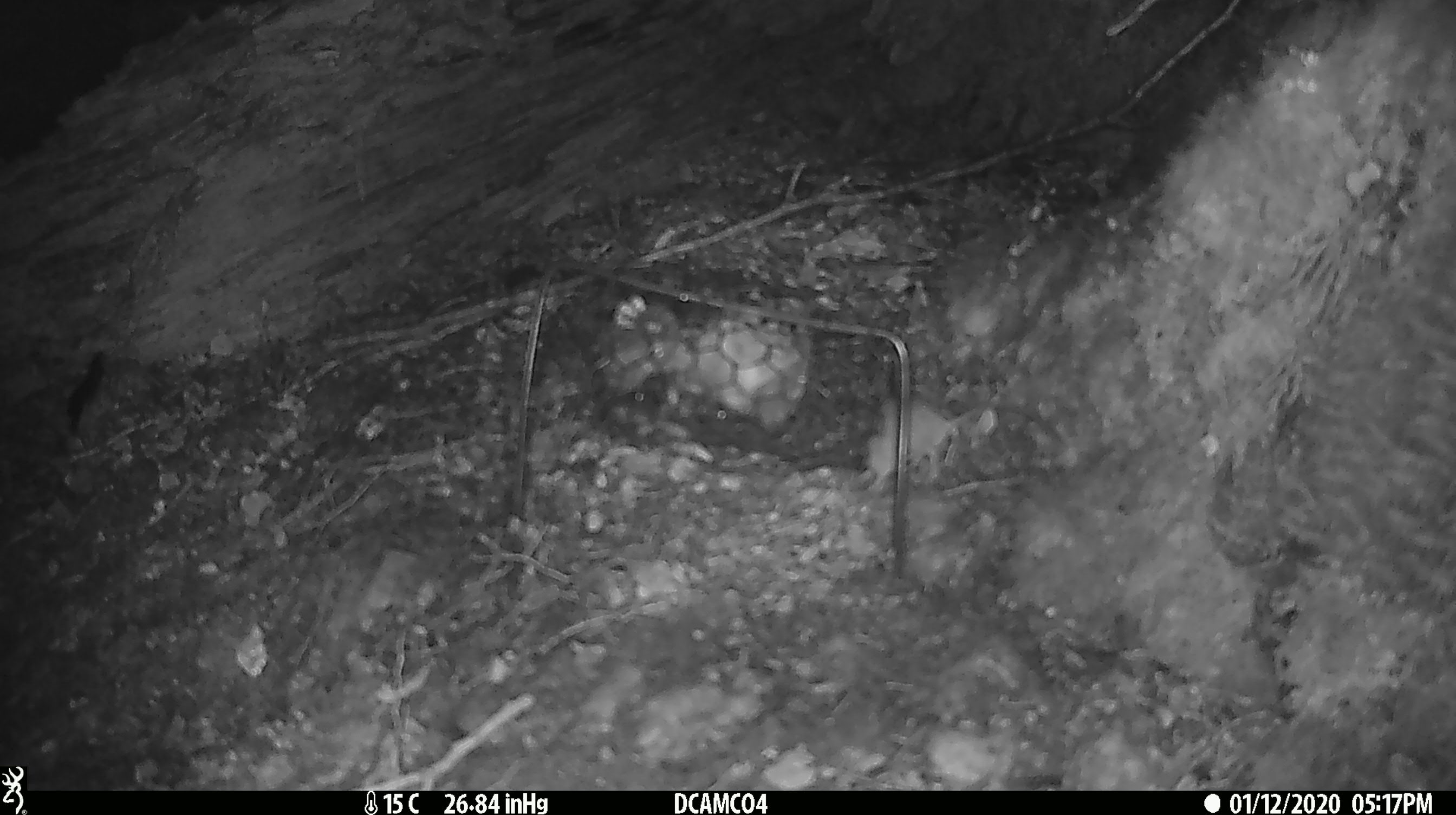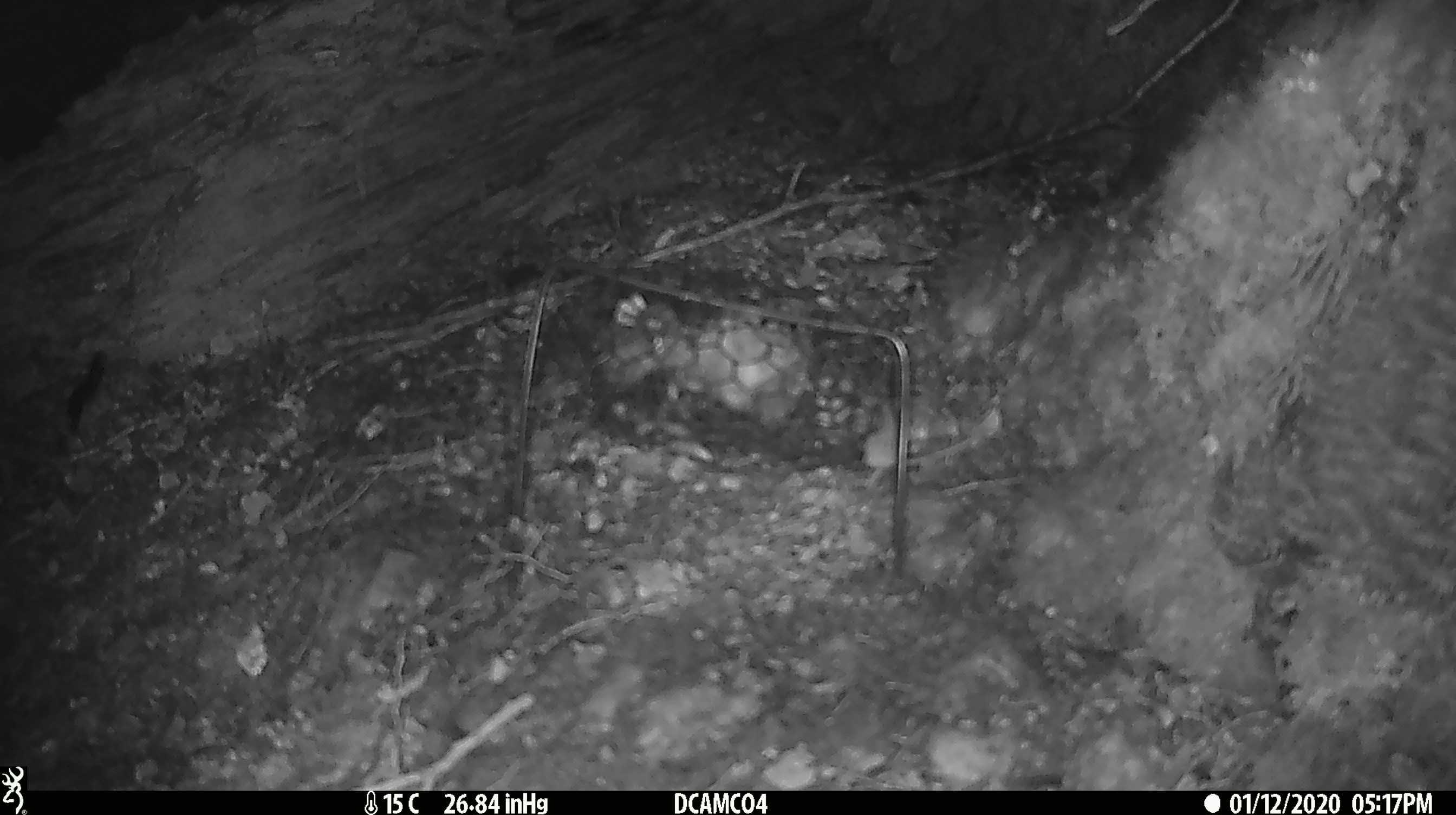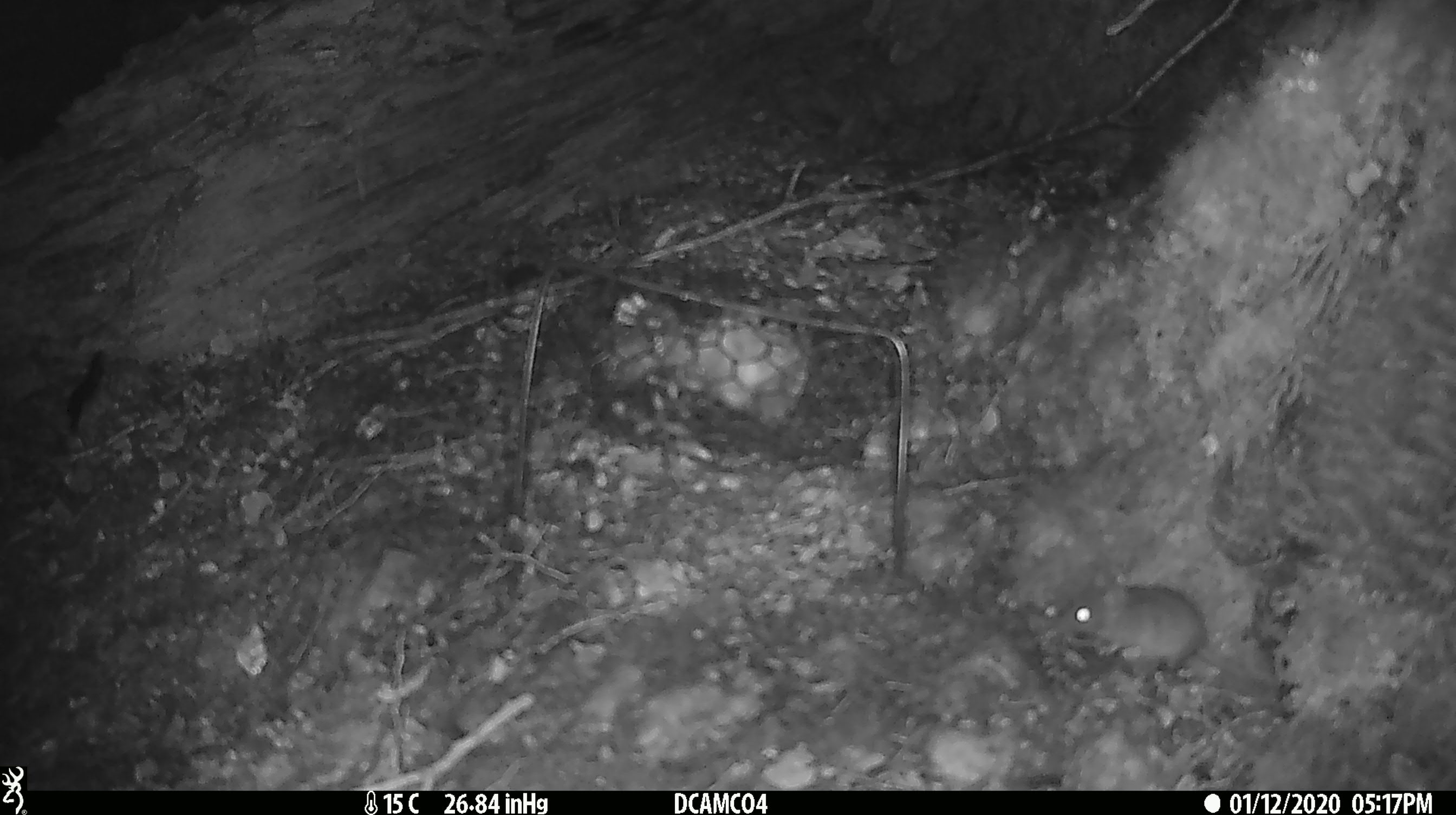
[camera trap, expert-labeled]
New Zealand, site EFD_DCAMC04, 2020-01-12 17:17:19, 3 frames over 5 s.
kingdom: Animalia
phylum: Chordata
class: Mammalia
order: Rodentia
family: Muridae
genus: Mus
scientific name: Mus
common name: mouse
Mouse (Mus).